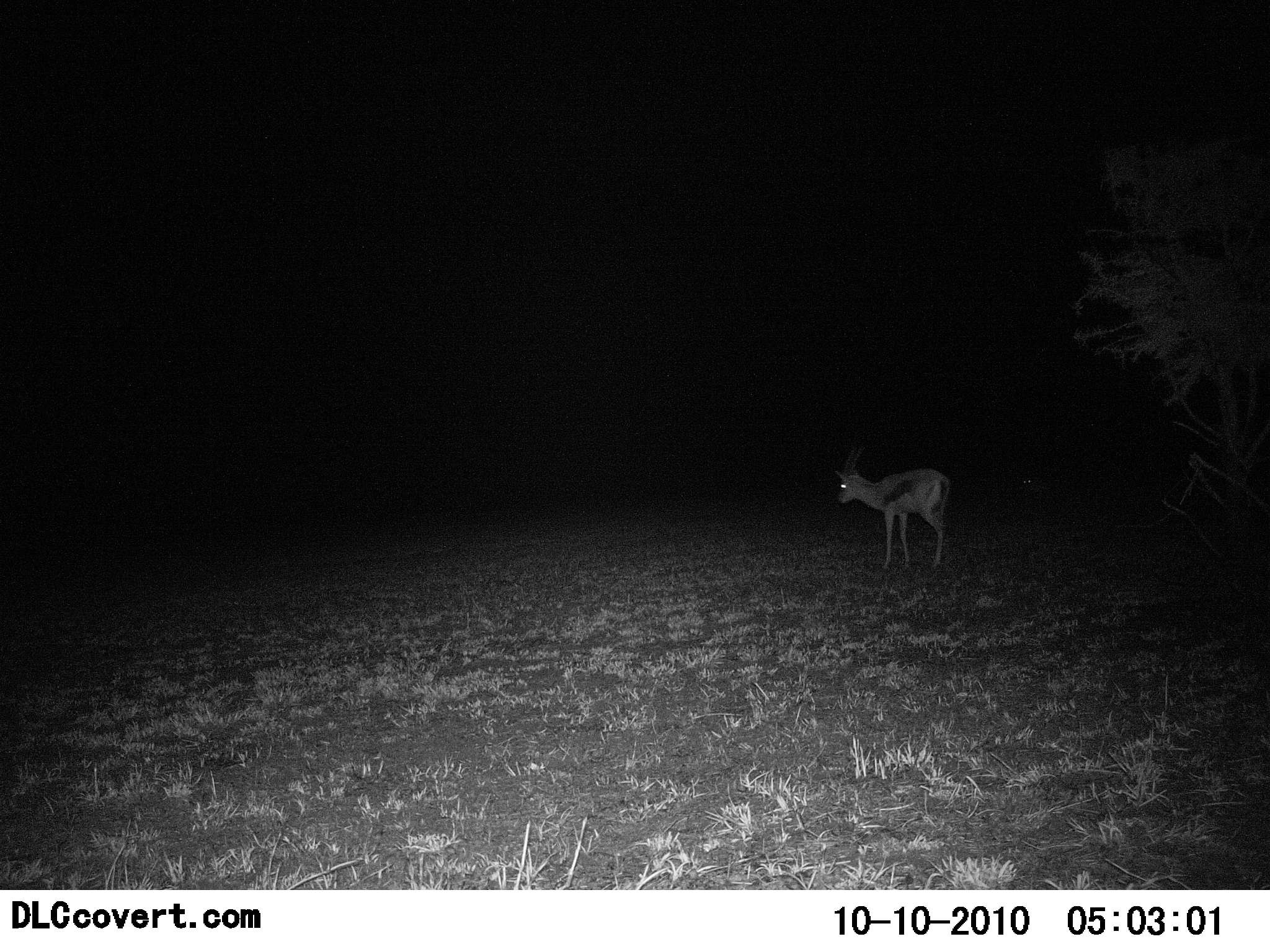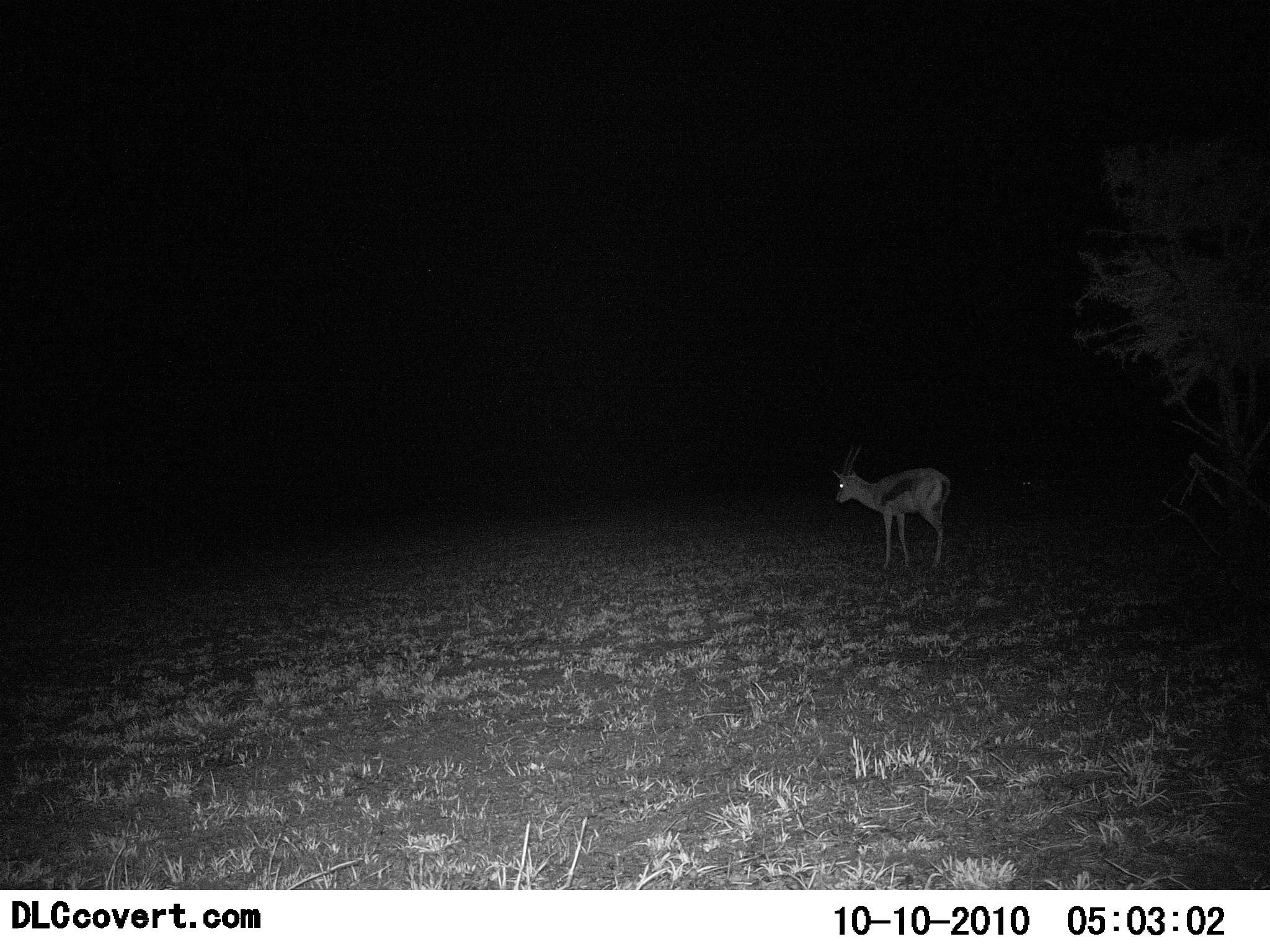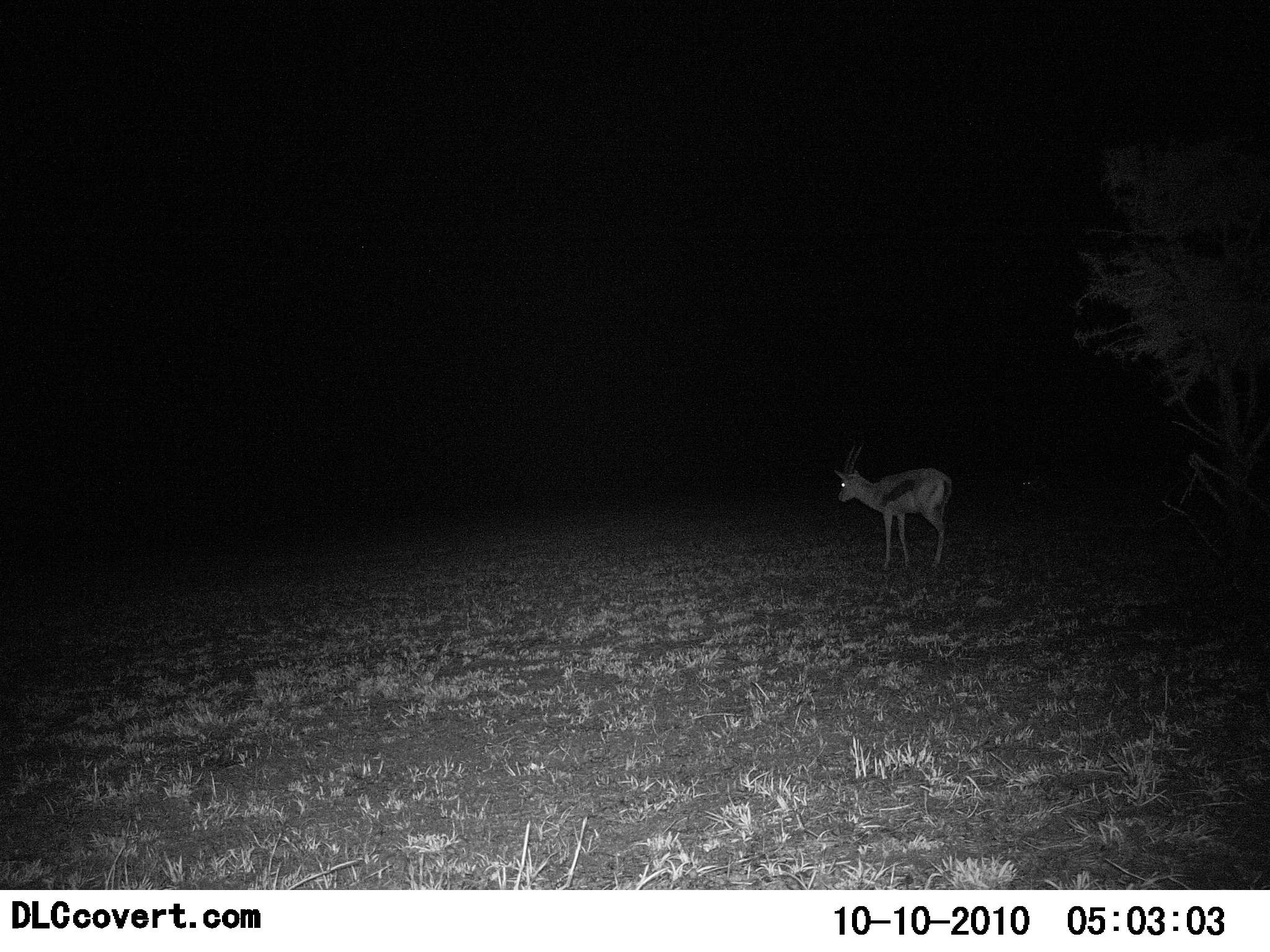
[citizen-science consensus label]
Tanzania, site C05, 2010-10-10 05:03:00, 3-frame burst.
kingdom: Animalia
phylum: Chordata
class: Mammalia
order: Artiodactyla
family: Bovidae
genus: Eudorcas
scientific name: Eudorcas thomsonii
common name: thomson's gazelle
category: gazellethomsons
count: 1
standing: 100%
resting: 0%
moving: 0%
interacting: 0%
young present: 0%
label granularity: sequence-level